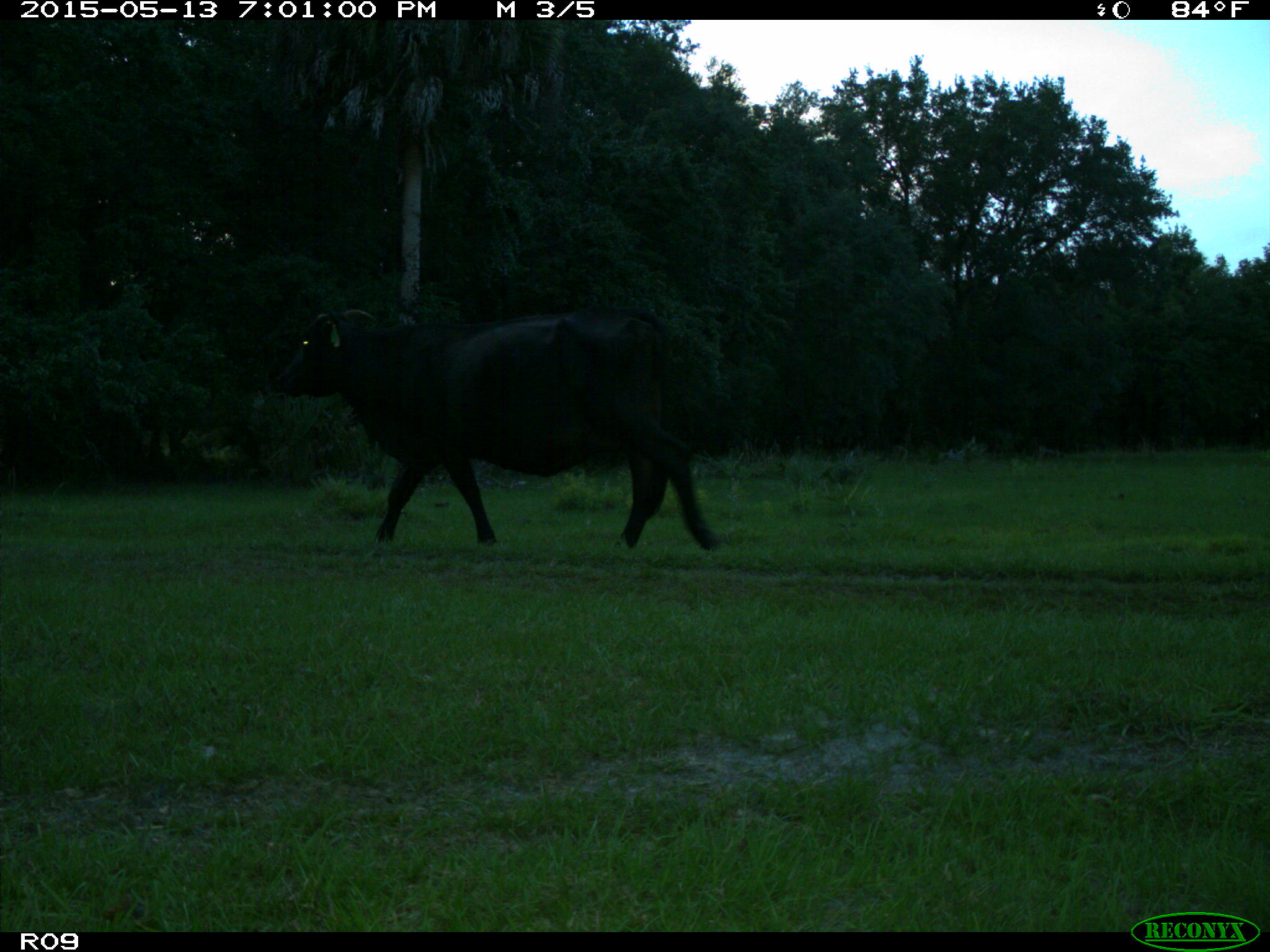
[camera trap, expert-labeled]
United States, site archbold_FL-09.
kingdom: Animalia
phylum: Chordata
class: Mammalia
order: Artiodactyla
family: Bovidae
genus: Bos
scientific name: Bos taurus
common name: domestic cow